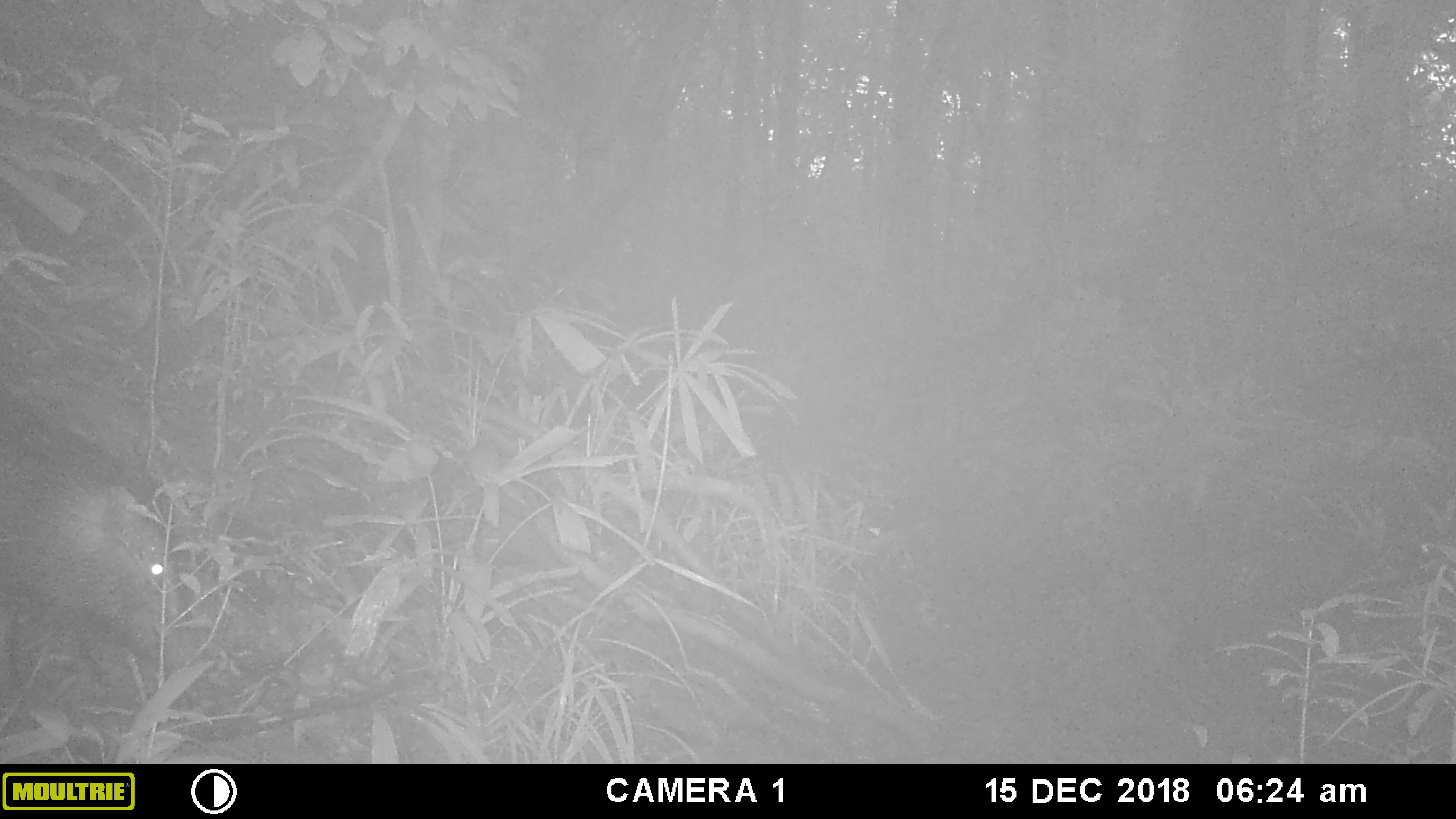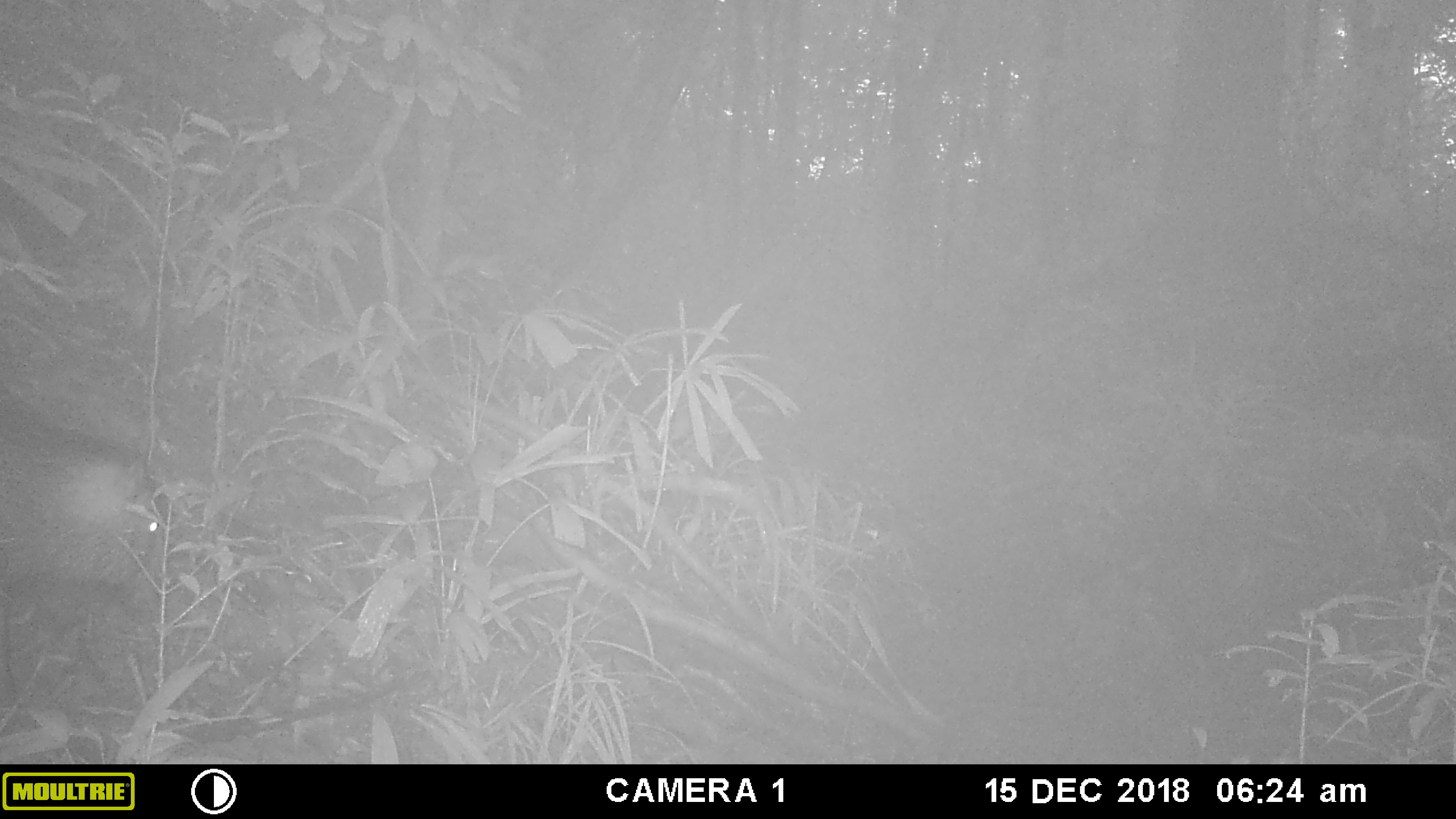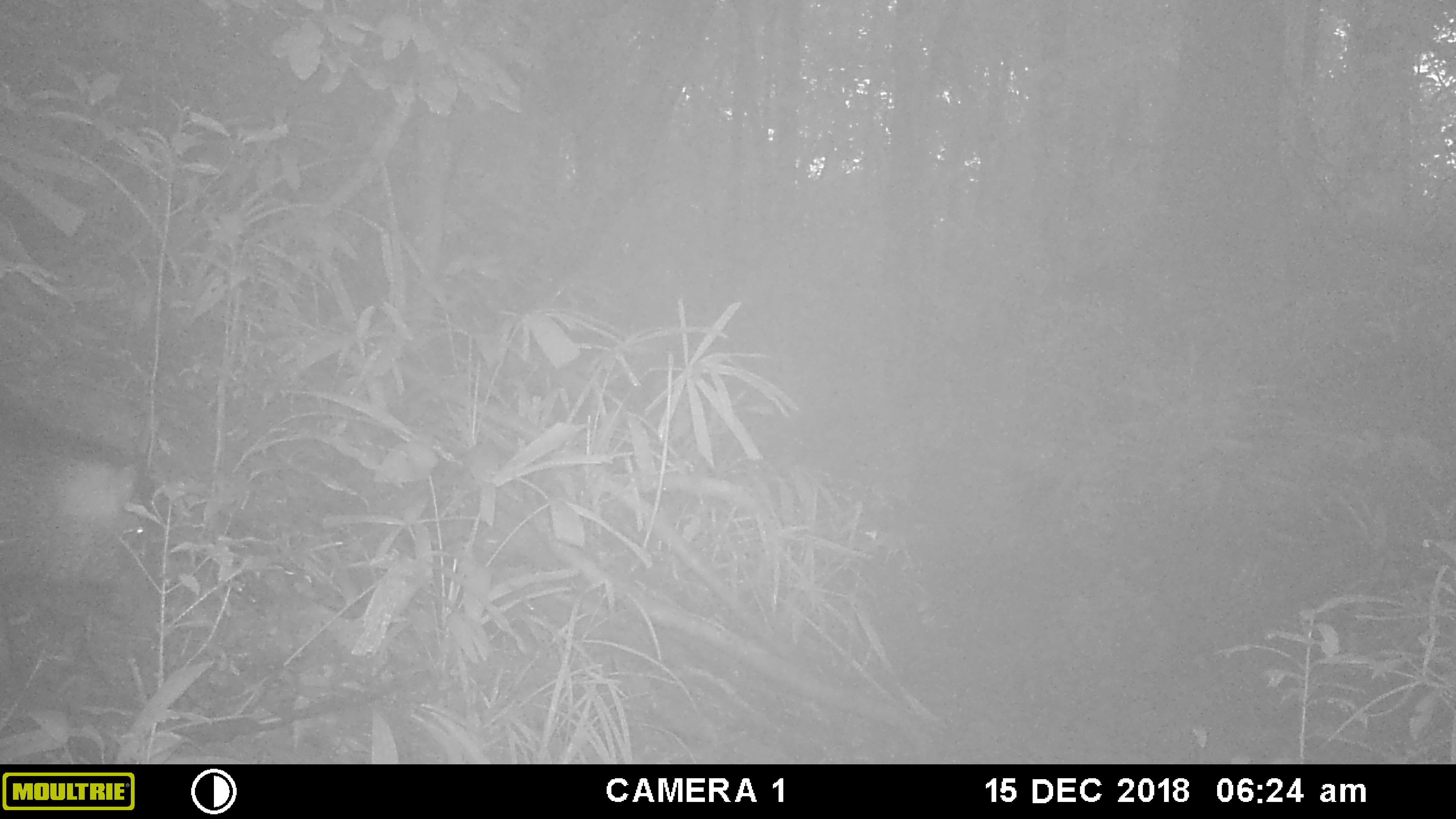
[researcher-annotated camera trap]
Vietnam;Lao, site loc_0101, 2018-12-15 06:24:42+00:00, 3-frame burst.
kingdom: Animalia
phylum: Chordata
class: Mammalia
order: Artiodactyla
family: Suidae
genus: Sus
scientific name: Sus scrofa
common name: eurasian wild pig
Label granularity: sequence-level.